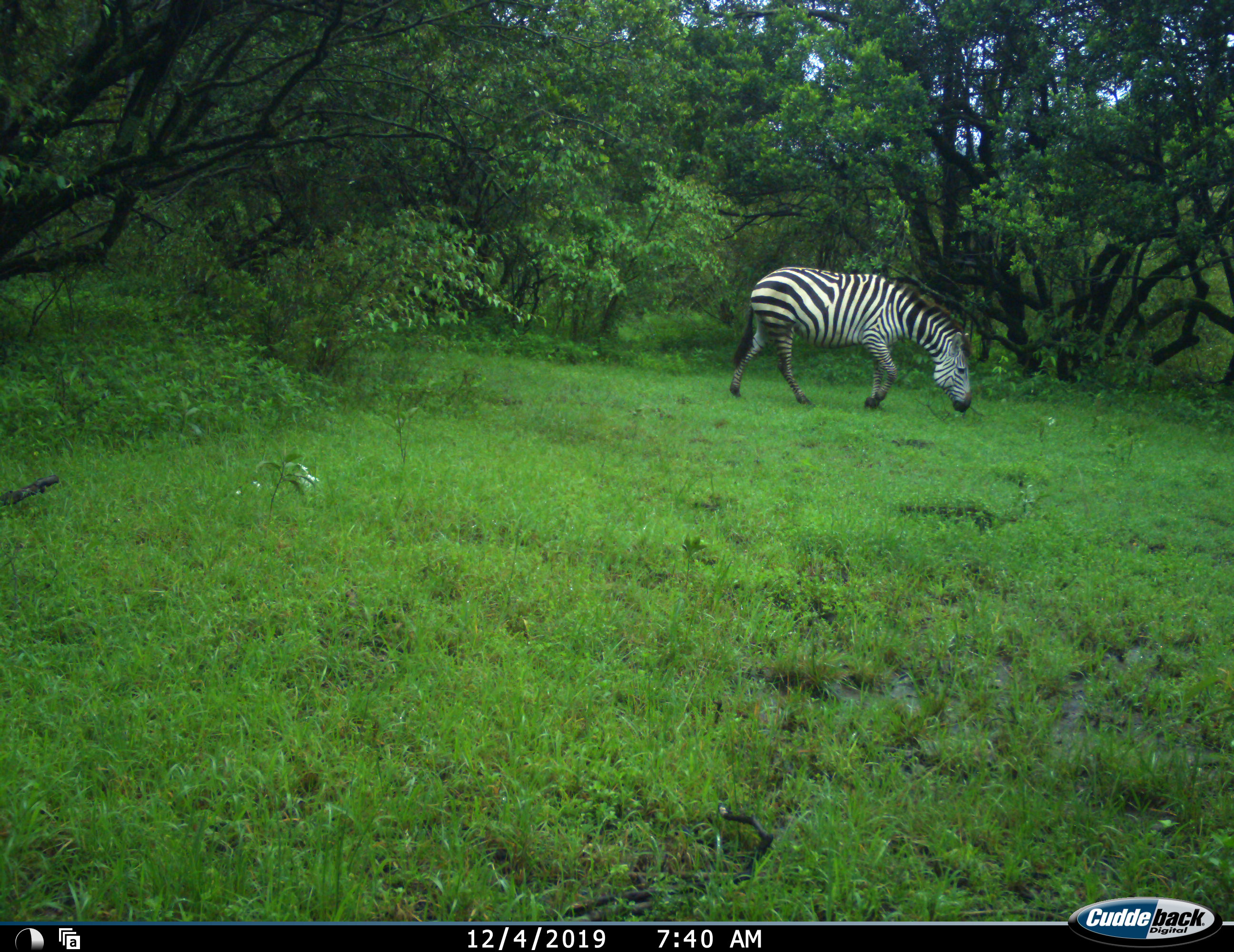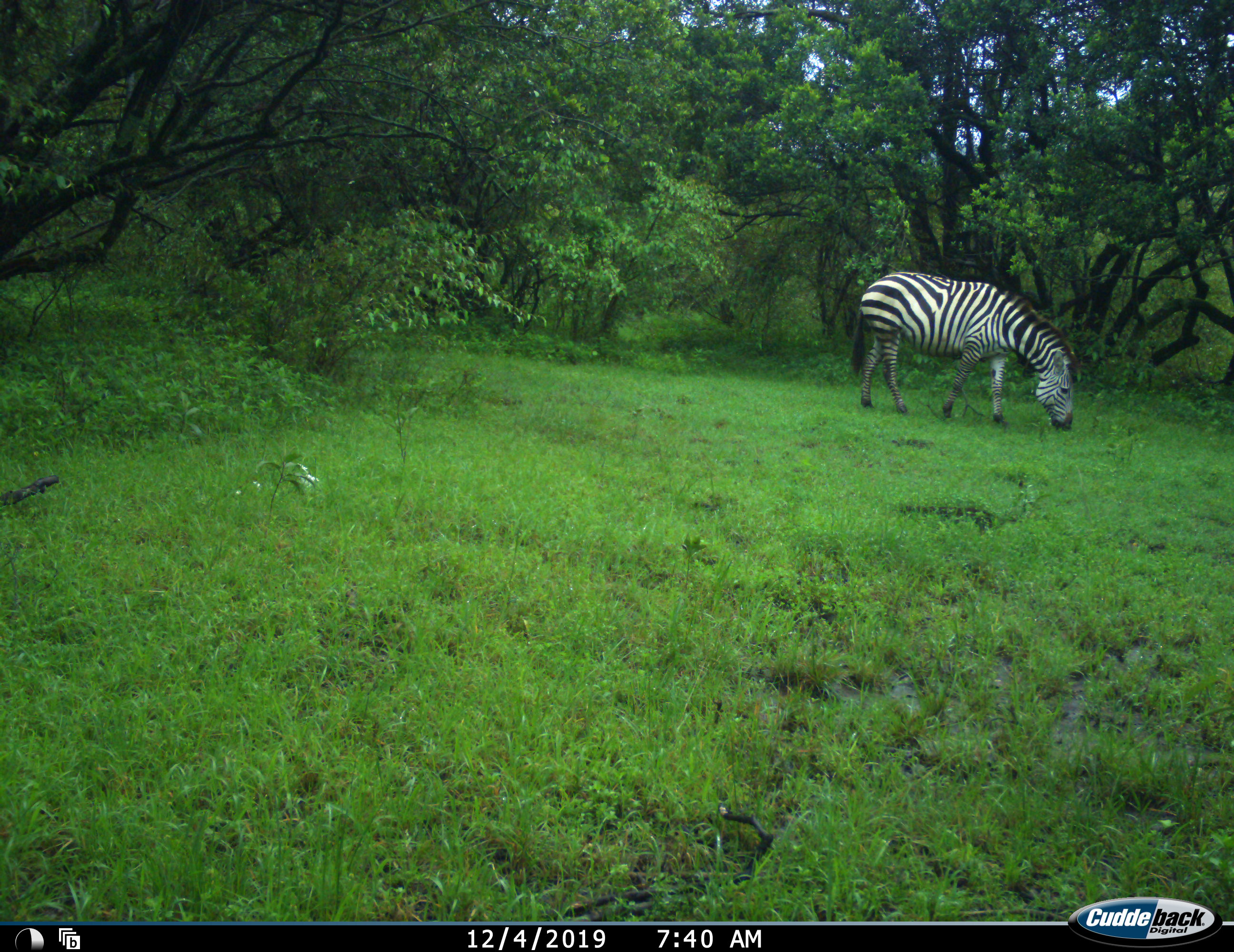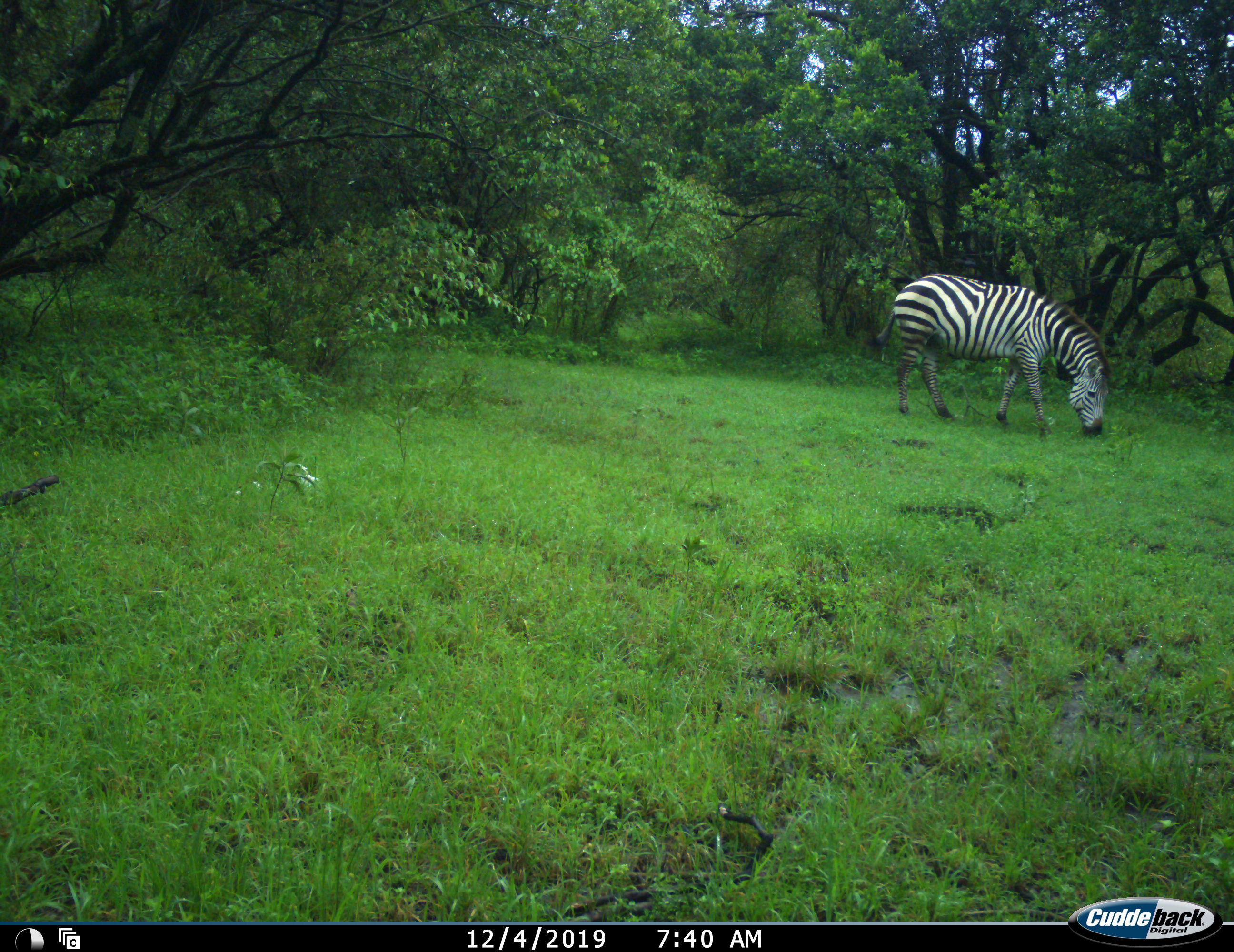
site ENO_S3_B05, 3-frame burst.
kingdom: Animalia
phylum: Chordata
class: Mammalia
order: Perissodactyla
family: Equidae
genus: Equus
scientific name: Equus quagga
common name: plains zebra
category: zebraplains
Zebraplains (plains zebra) (Equus quagga), count 1. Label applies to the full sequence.